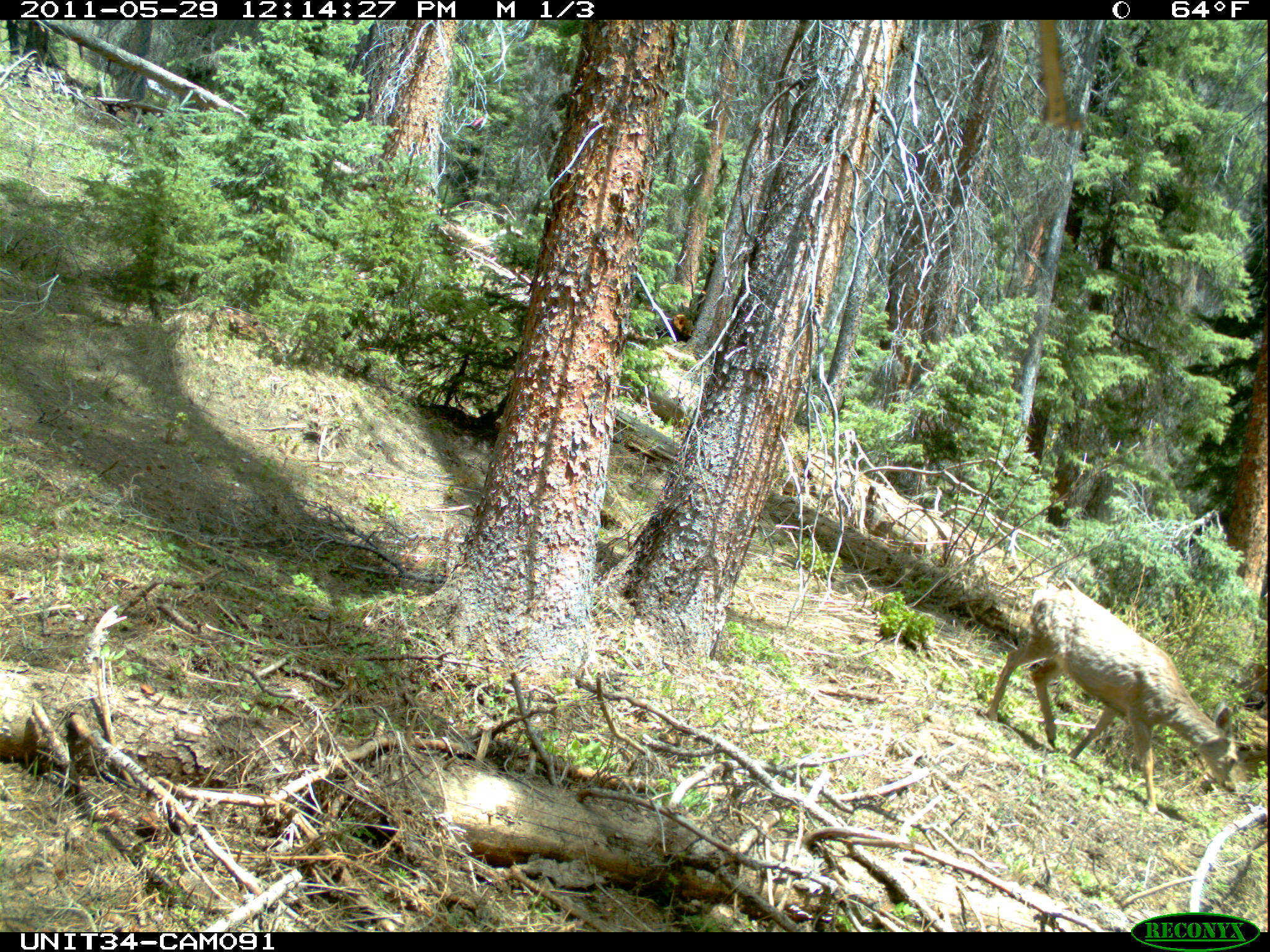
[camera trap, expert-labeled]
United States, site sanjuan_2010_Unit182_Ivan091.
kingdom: Animalia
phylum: Chordata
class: Mammalia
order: Artiodactyla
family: Cervidae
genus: Odocoileus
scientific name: Odocoileus hemionus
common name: mule deer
Odocoileus hemionus (mule deer).